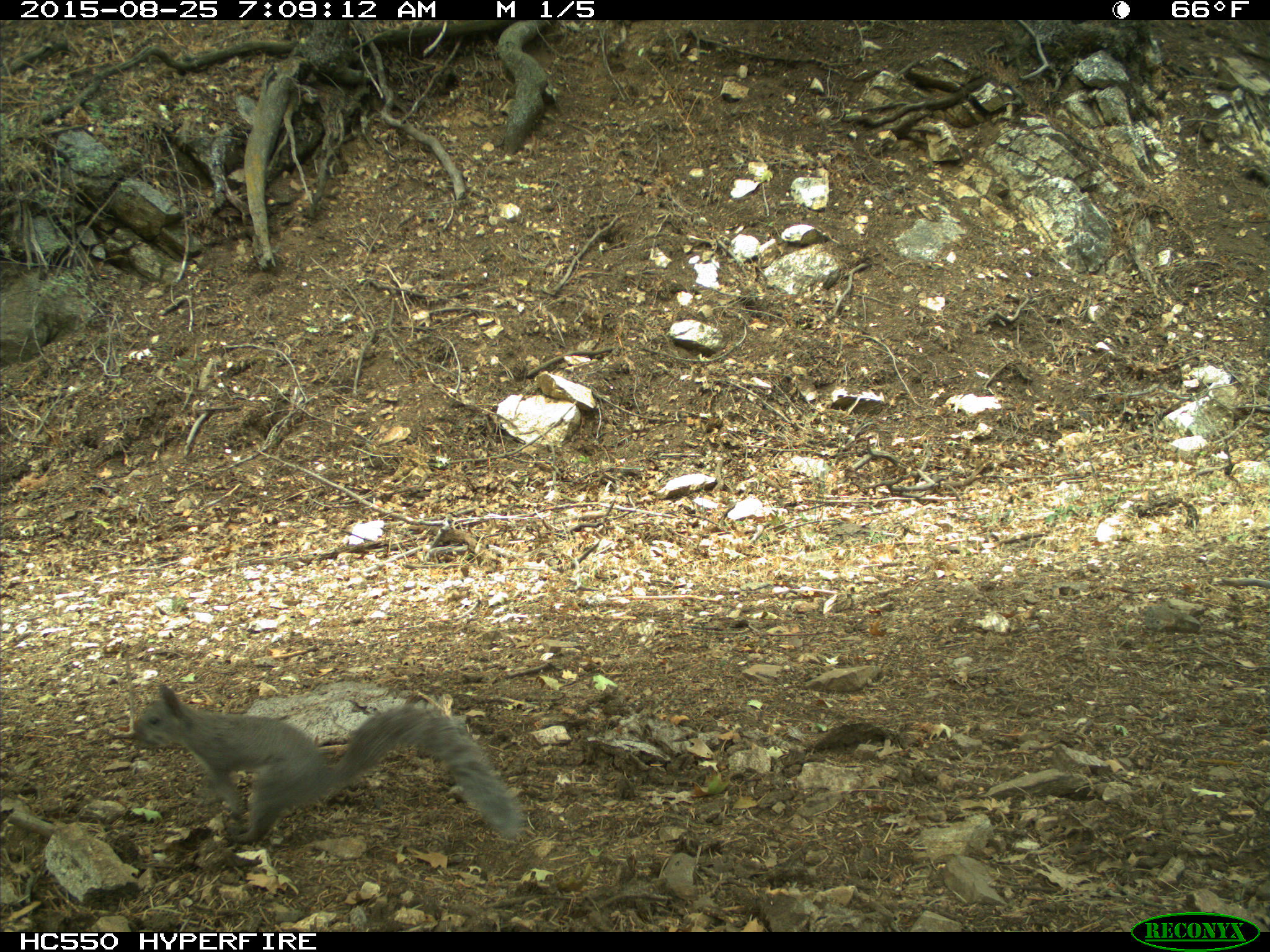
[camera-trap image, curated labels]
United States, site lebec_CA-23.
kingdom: Animalia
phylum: Chordata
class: Mammalia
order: Rodentia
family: Sciuridae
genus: Sciurus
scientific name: Sciurus carolinensis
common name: eastern gray squirrel